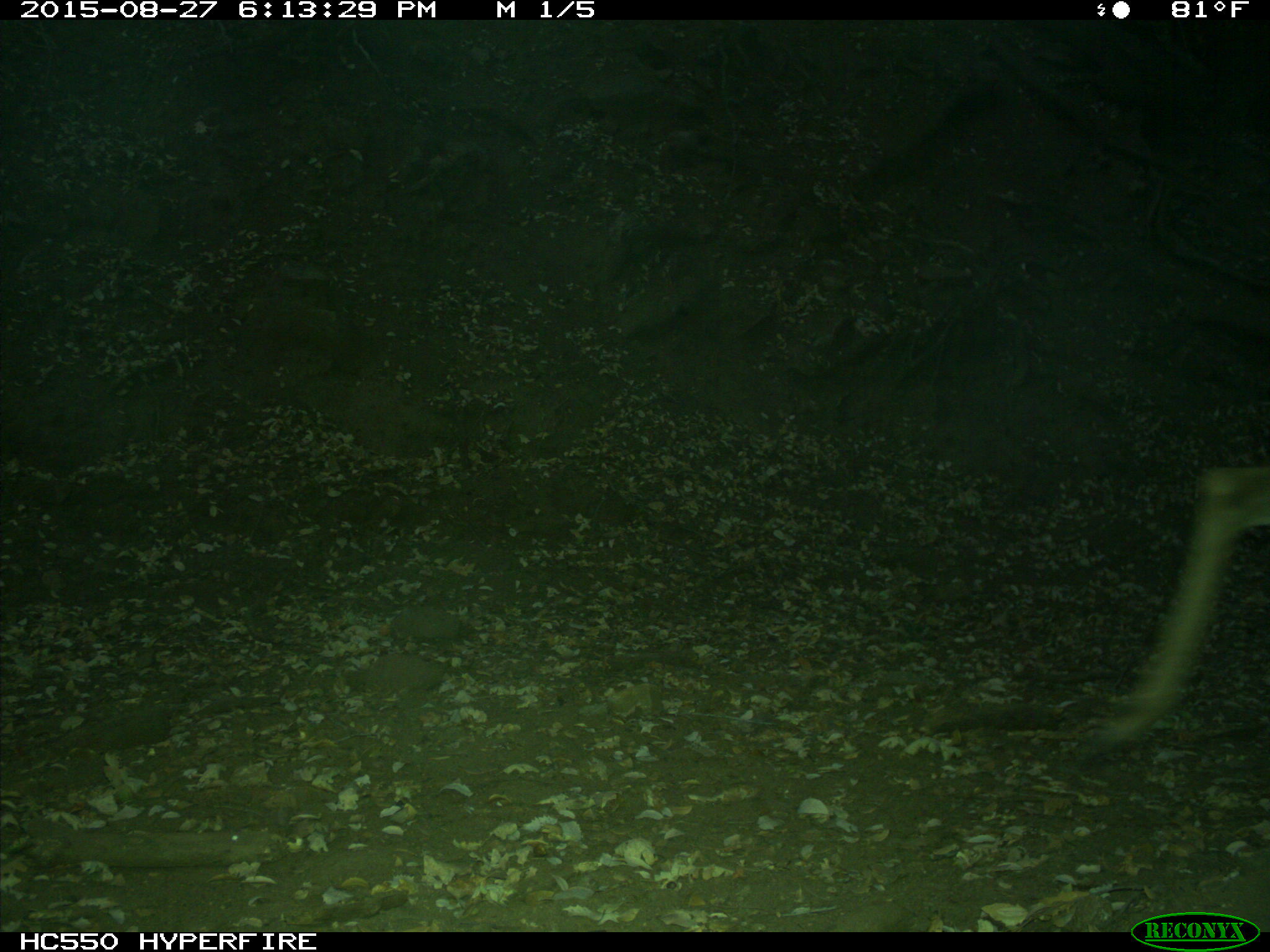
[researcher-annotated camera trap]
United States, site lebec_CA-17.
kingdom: Animalia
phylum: Chordata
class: Mammalia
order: Artiodactyla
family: Cervidae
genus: Odocoileus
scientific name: Odocoileus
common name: deer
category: unidentified deer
Unidentified deer (deer) (Odocoileus).